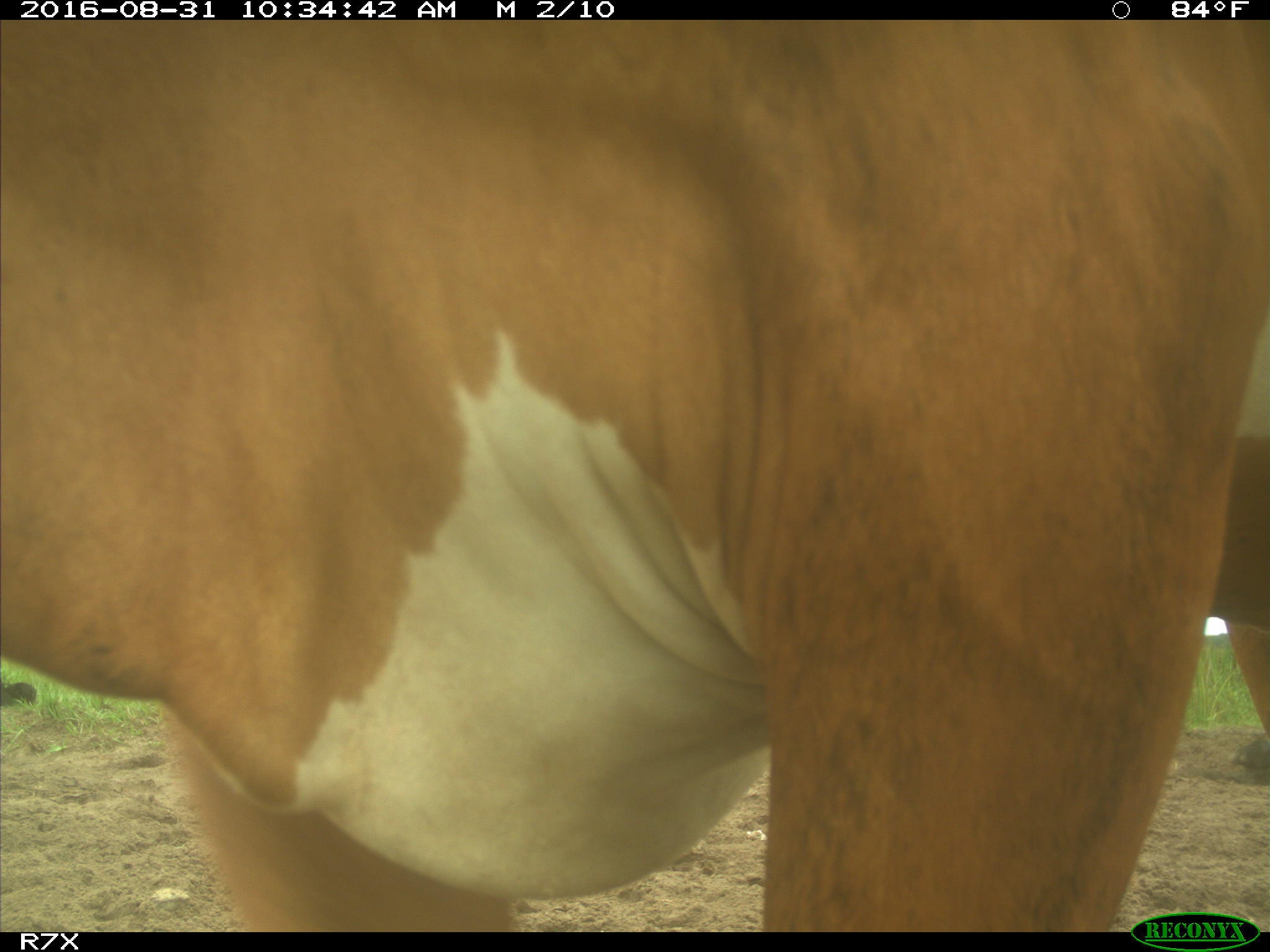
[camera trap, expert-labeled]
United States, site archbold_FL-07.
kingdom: Animalia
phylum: Chordata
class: Mammalia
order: Artiodactyla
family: Bovidae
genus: Bos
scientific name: Bos taurus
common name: domestic cow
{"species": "Bos taurus (domestic cow)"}